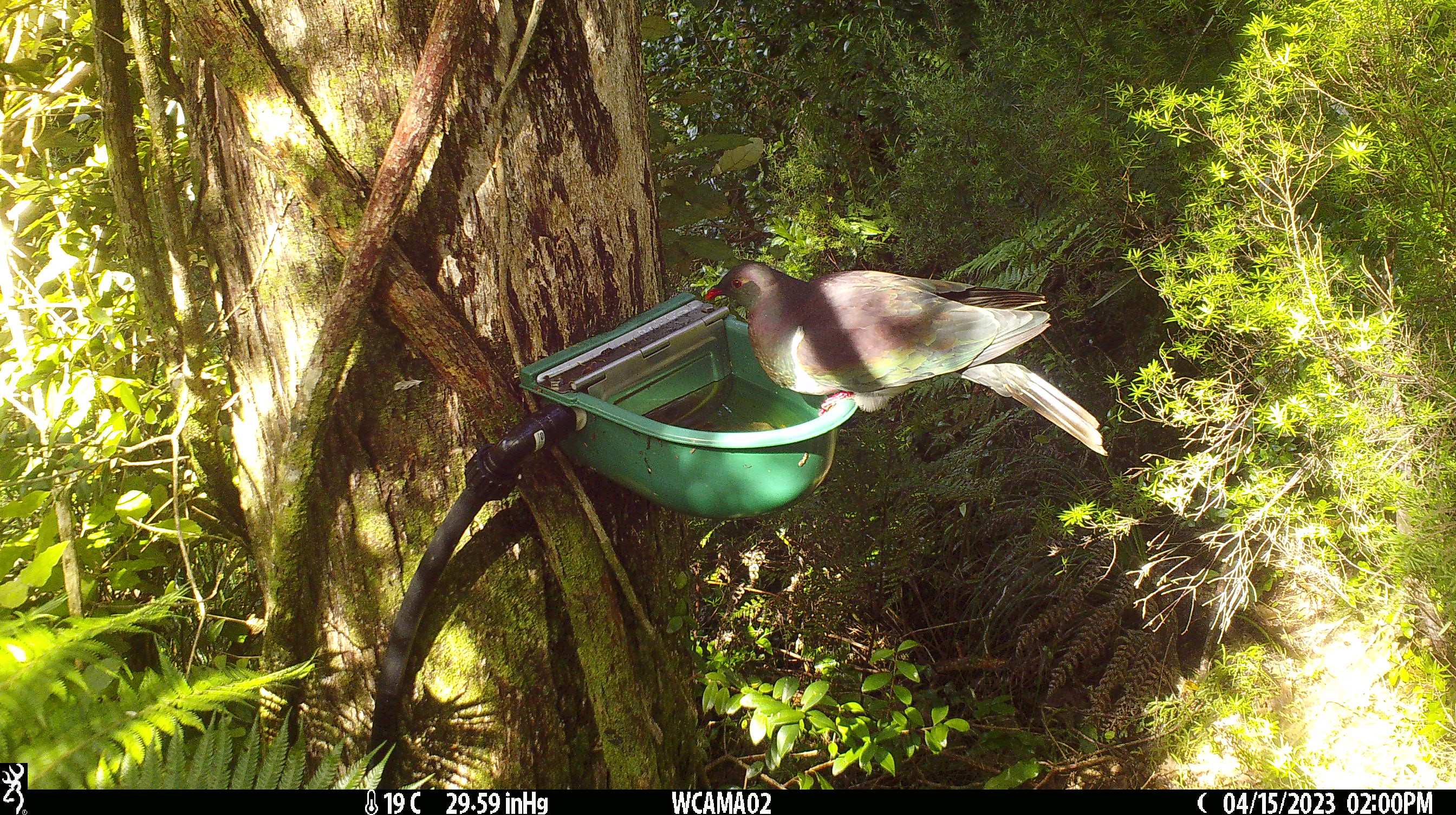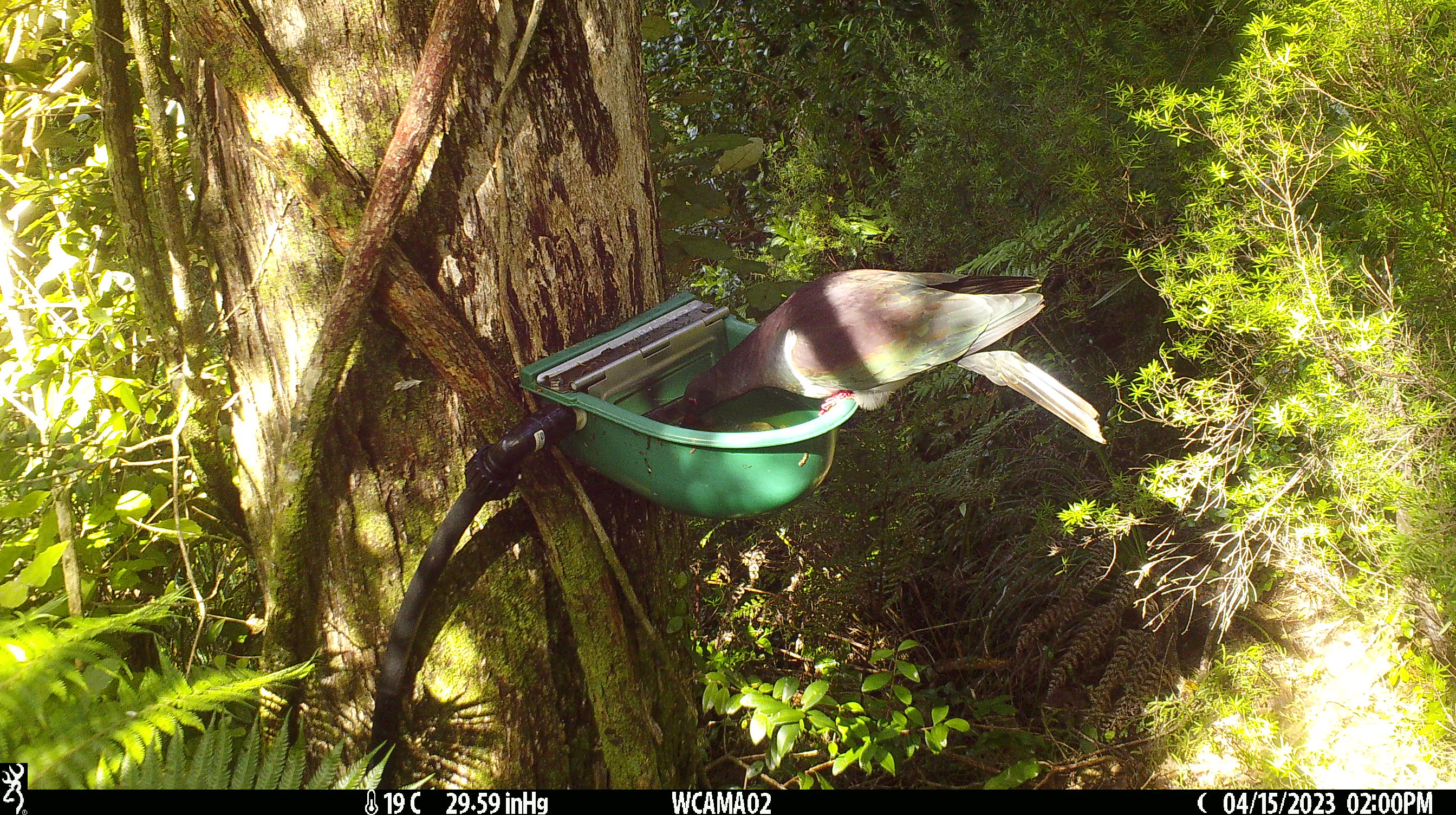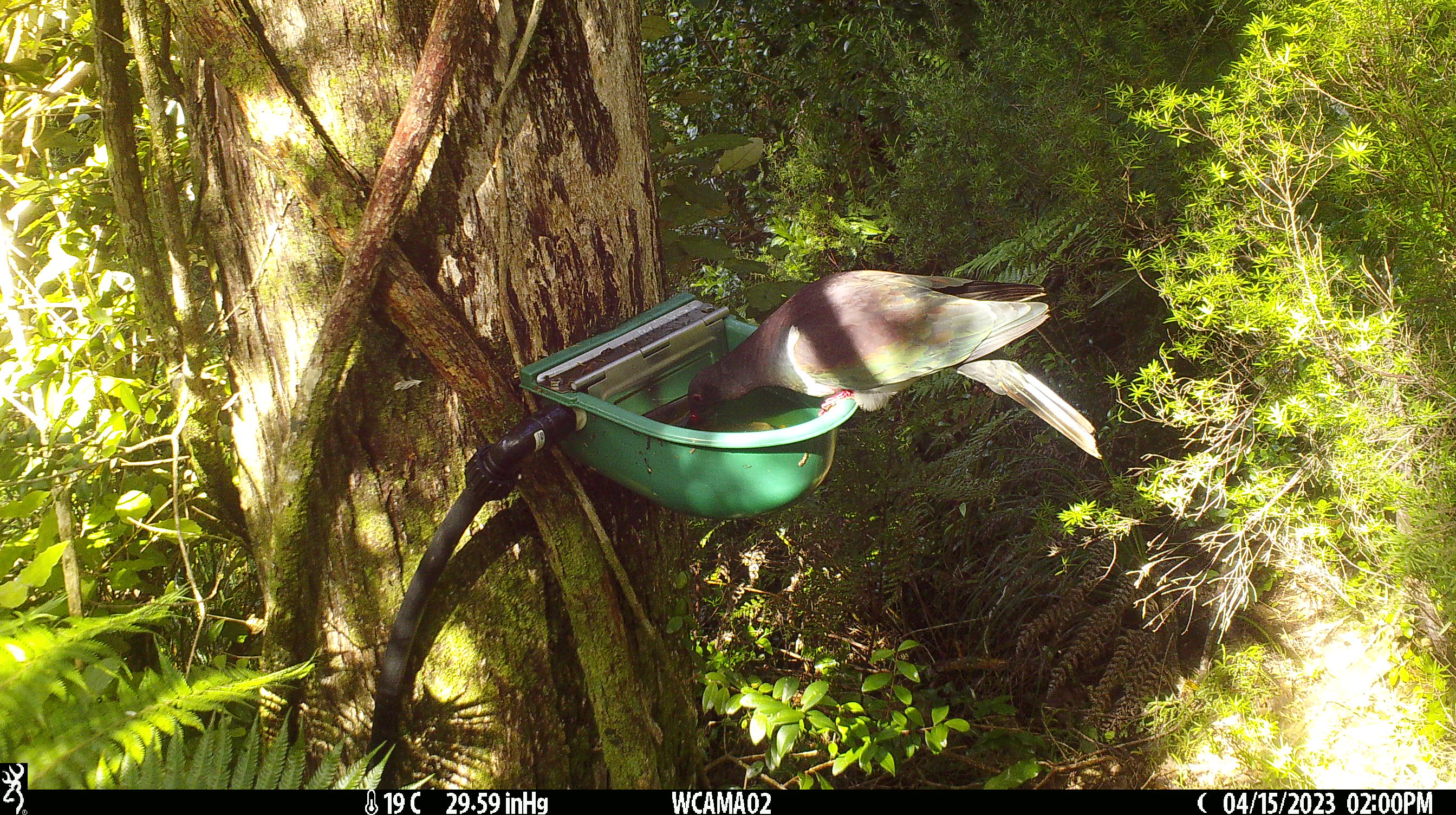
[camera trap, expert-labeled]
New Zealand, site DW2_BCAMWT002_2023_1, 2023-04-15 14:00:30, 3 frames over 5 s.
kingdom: Animalia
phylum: Chordata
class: Aves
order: Columbiformes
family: Columbidae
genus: Hemiphaga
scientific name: Hemiphaga novaeseelandiae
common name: new zealand pigeon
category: kereru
Kereru (new zealand pigeon) (Hemiphaga novaeseelandiae).